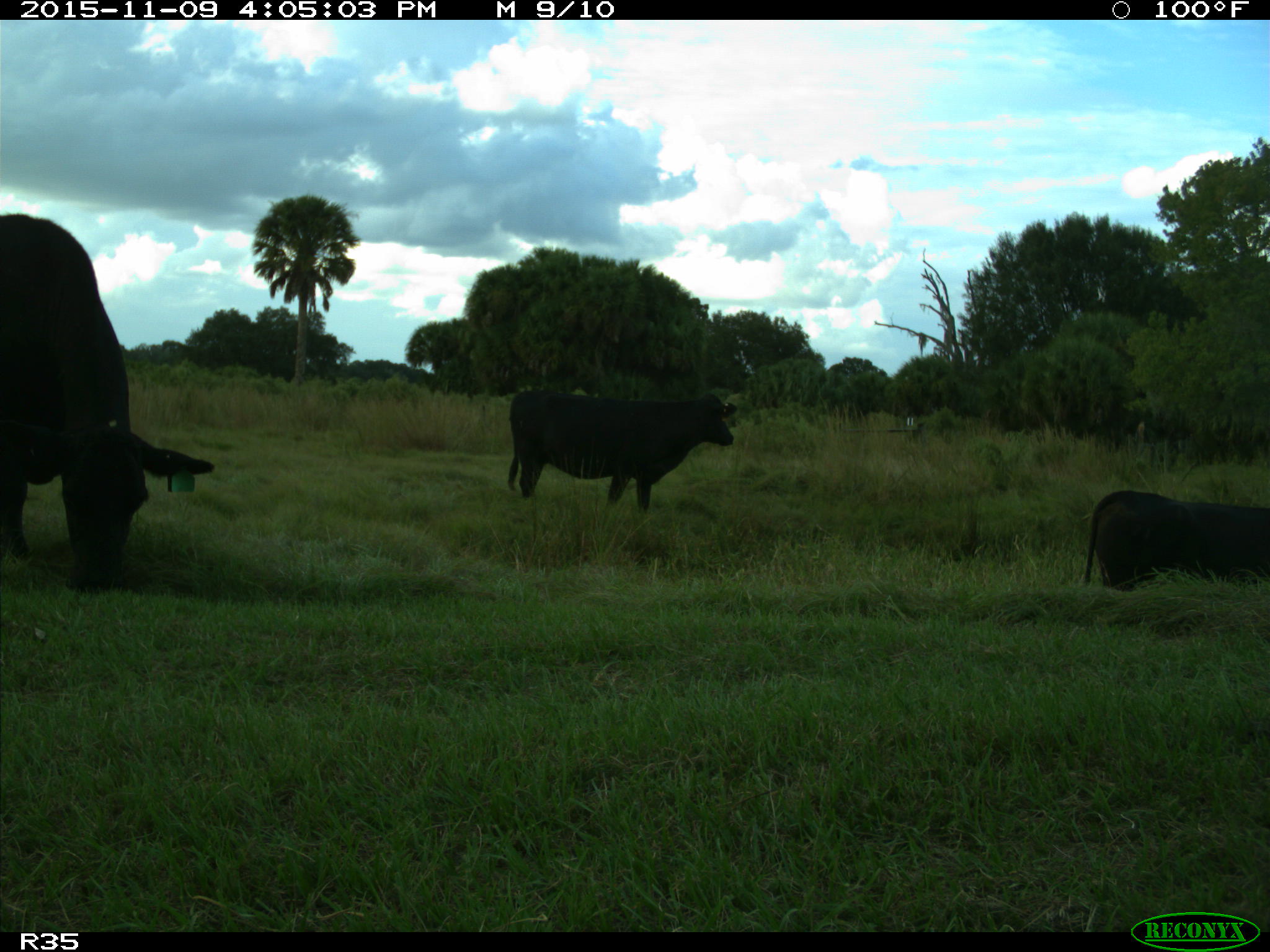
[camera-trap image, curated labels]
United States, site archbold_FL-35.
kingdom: Animalia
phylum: Chordata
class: Mammalia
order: Artiodactyla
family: Bovidae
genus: Bos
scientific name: Bos taurus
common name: domestic cow